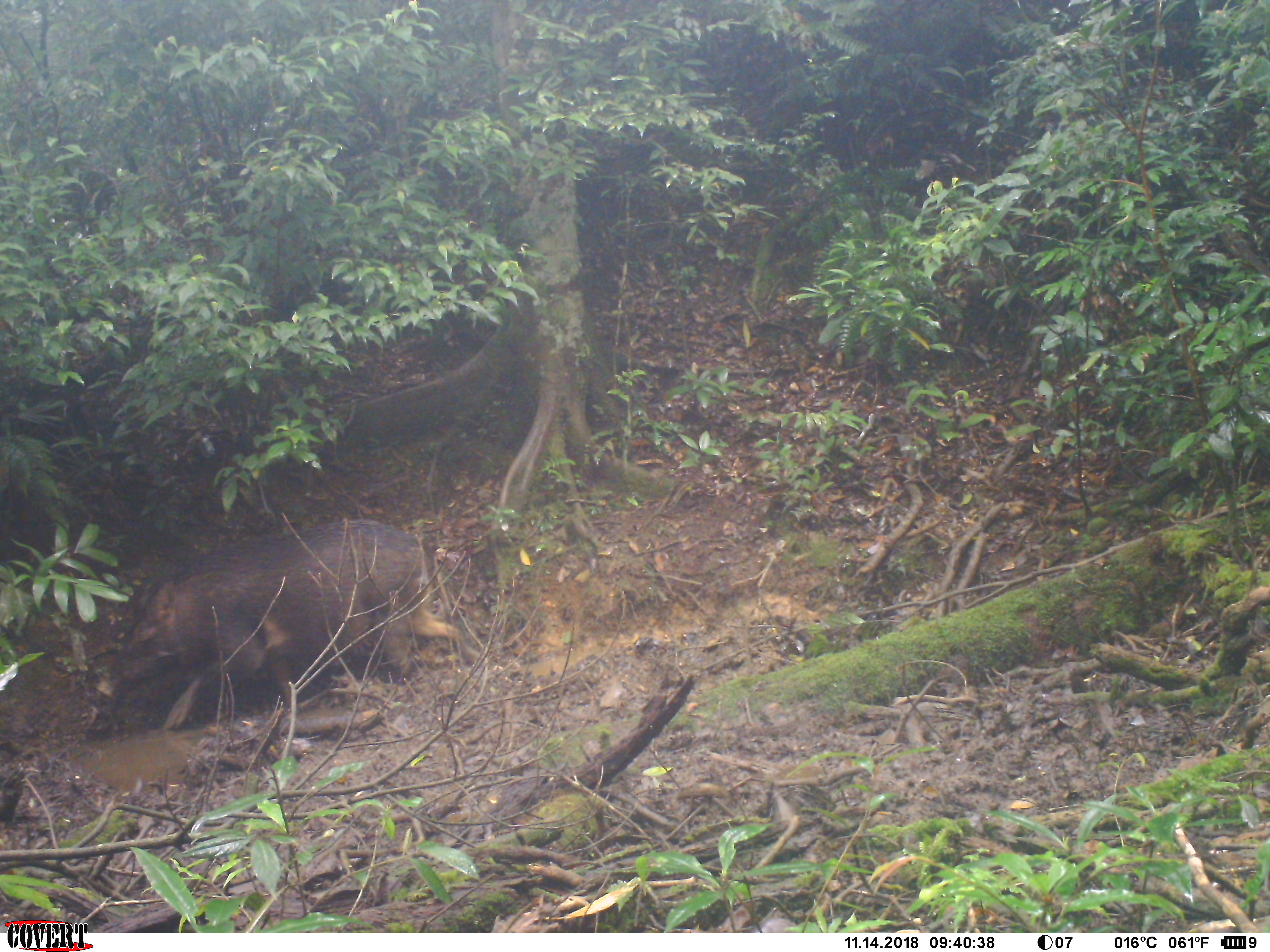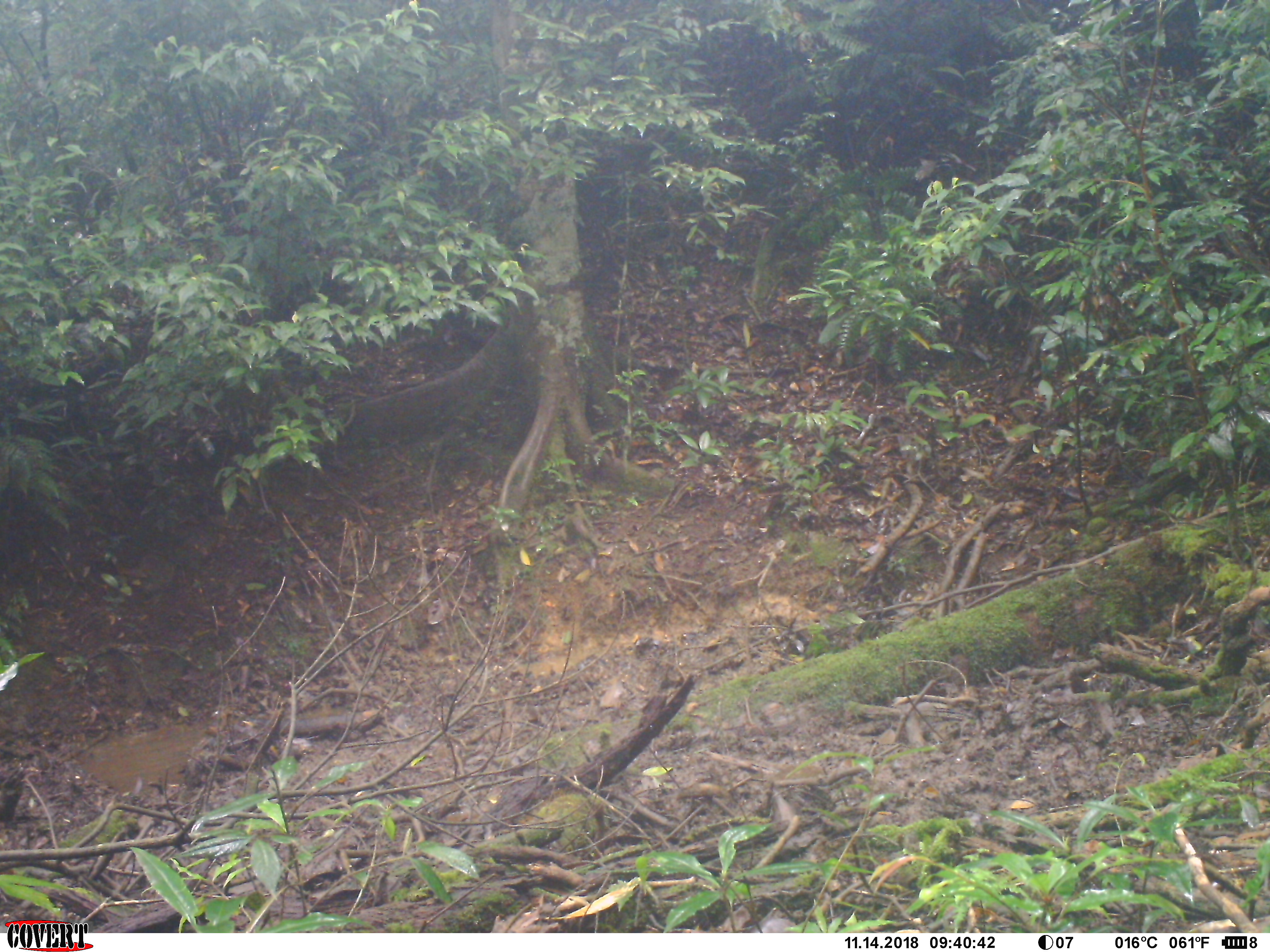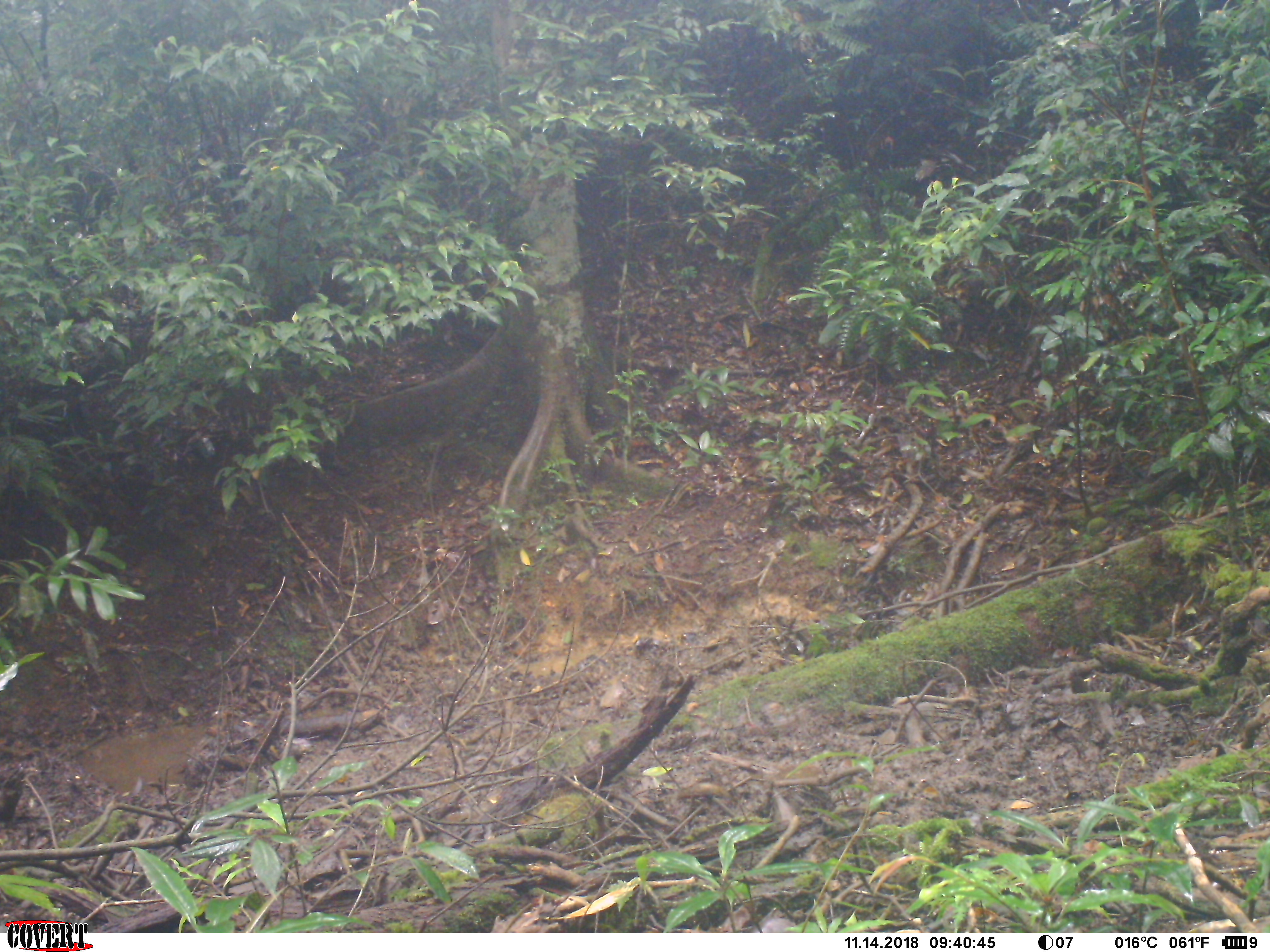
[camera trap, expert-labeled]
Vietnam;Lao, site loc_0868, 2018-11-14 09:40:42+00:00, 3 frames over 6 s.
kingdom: Animalia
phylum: Chordata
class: Mammalia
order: Artiodactyla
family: Suidae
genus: Sus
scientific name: Sus scrofa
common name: eurasian wild pig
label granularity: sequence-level